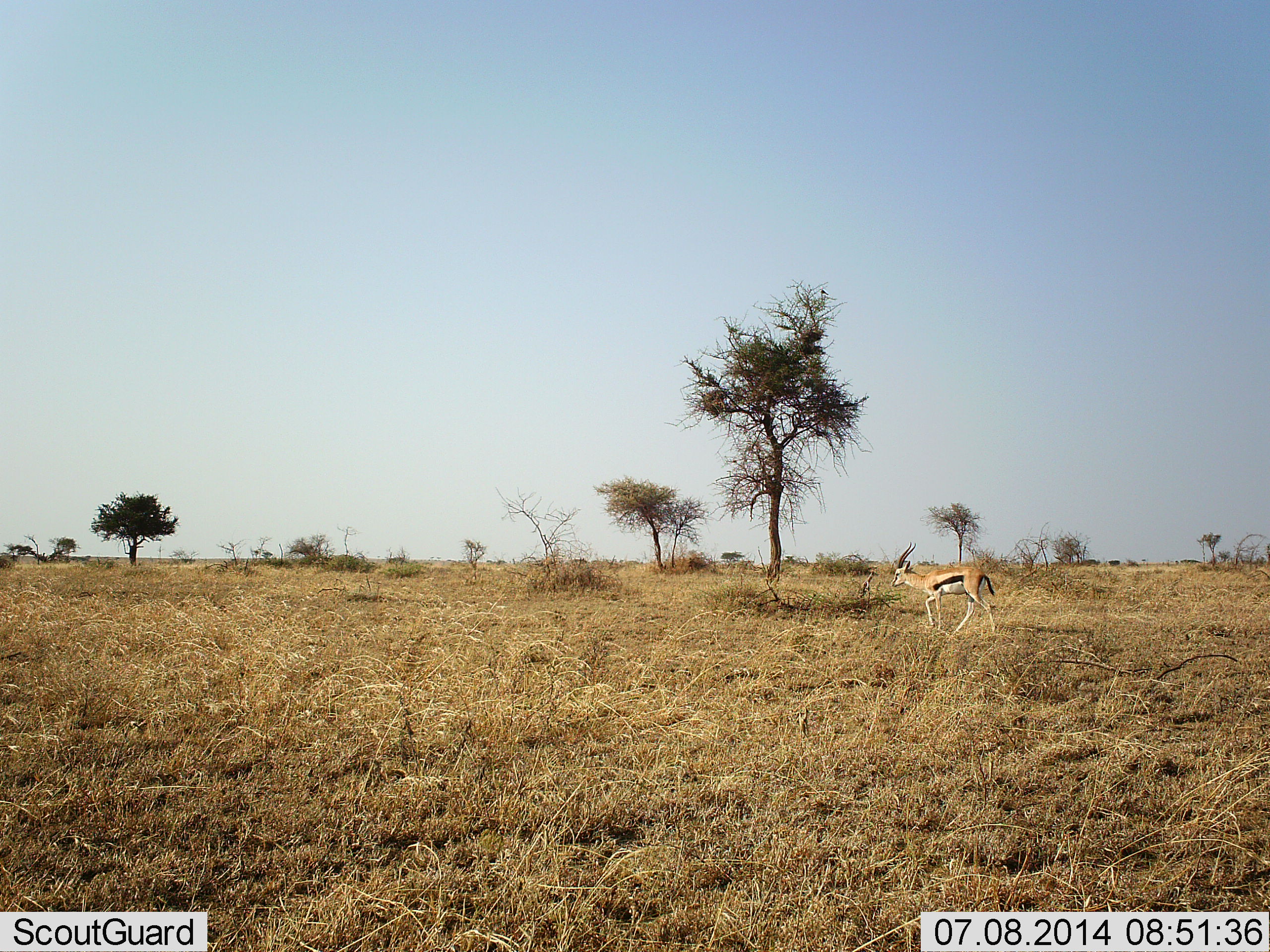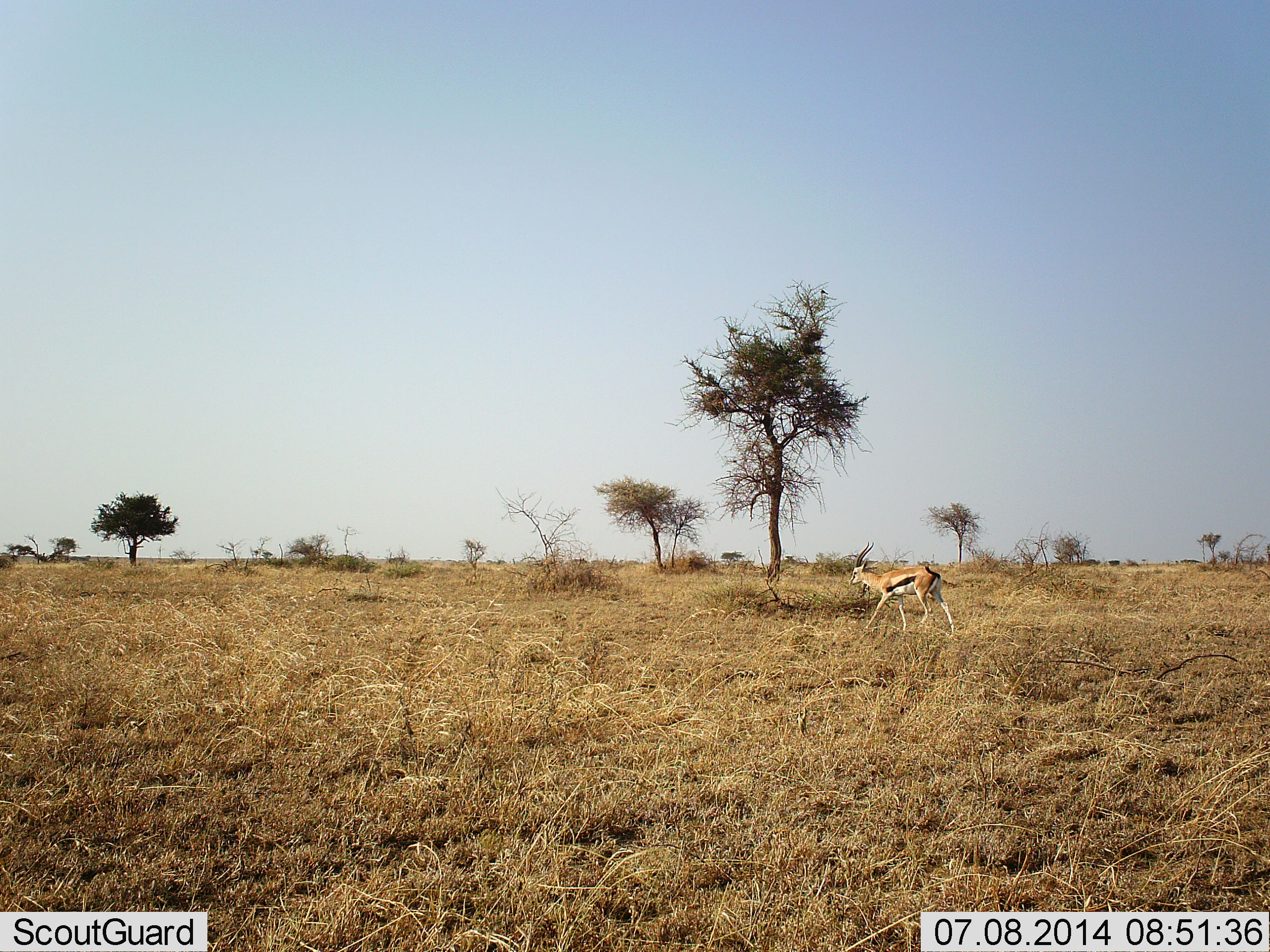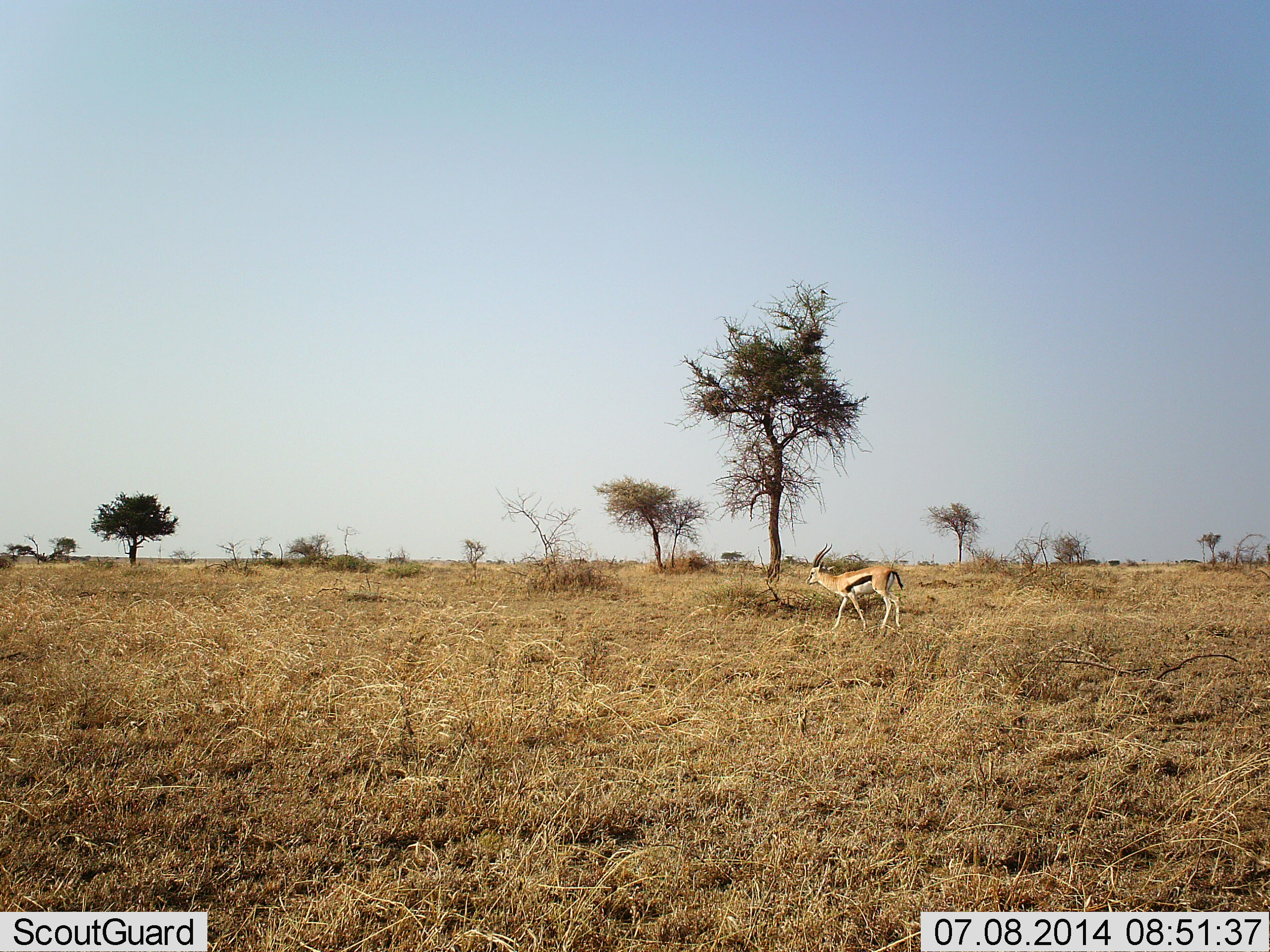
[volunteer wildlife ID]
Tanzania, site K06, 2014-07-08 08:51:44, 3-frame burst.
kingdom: Animalia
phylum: Chordata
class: Mammalia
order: Artiodactyla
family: Bovidae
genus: Eudorcas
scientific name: Eudorcas thomsonii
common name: thomson's gazelle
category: gazellethomsons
Gazellethomsons (thomson's gazelle) (Eudorcas thomsonii), count 1. Behavior (volunteer vote fractions): standing 10%, resting 0%, moving 90%, interacting 0%. Young present (vote fraction): 0%. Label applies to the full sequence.